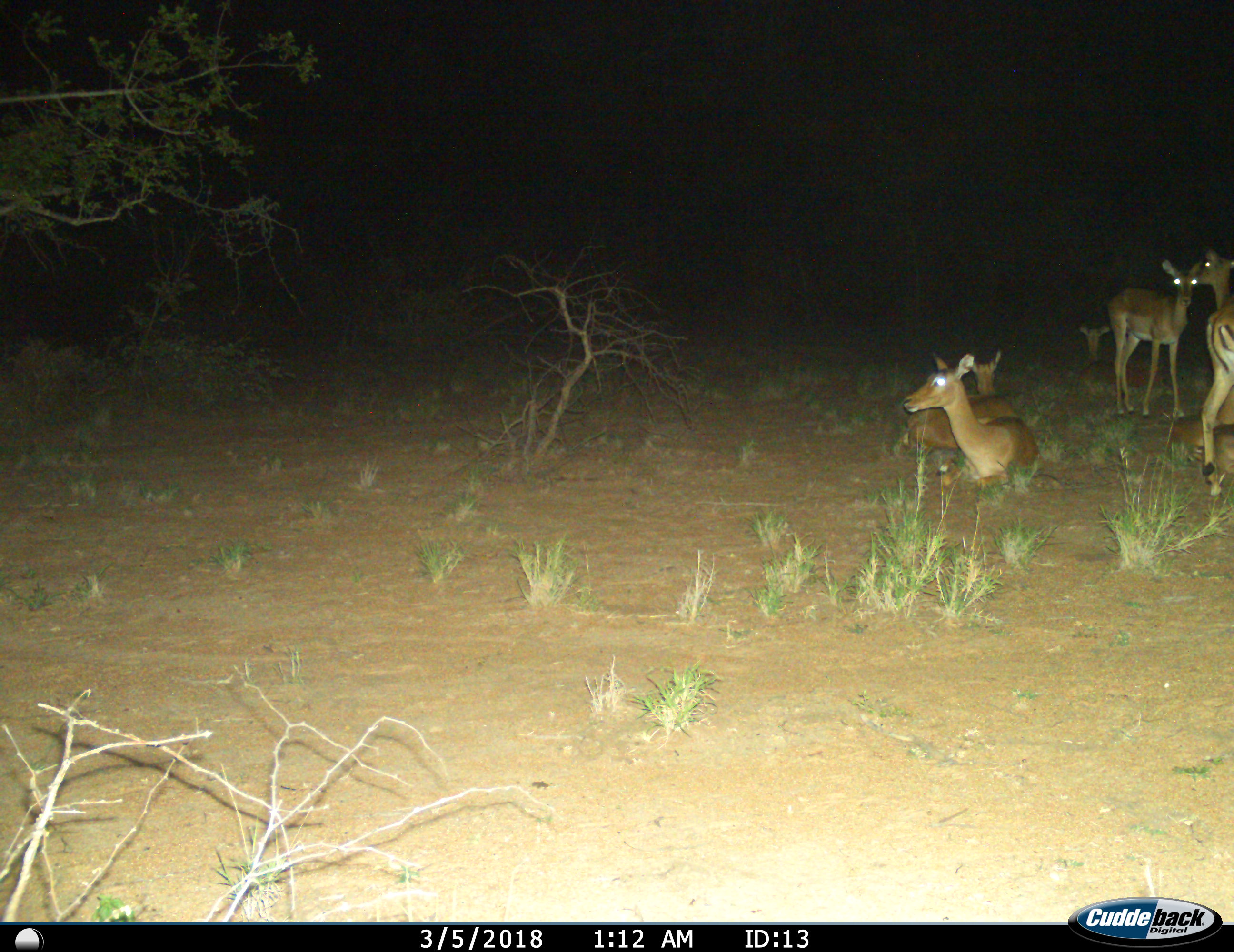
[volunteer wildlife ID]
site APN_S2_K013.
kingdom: Animalia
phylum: Chordata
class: Mammalia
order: Artiodactyla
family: Bovidae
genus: Aepyceros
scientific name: Aepyceros melampus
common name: impala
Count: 6.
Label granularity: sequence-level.